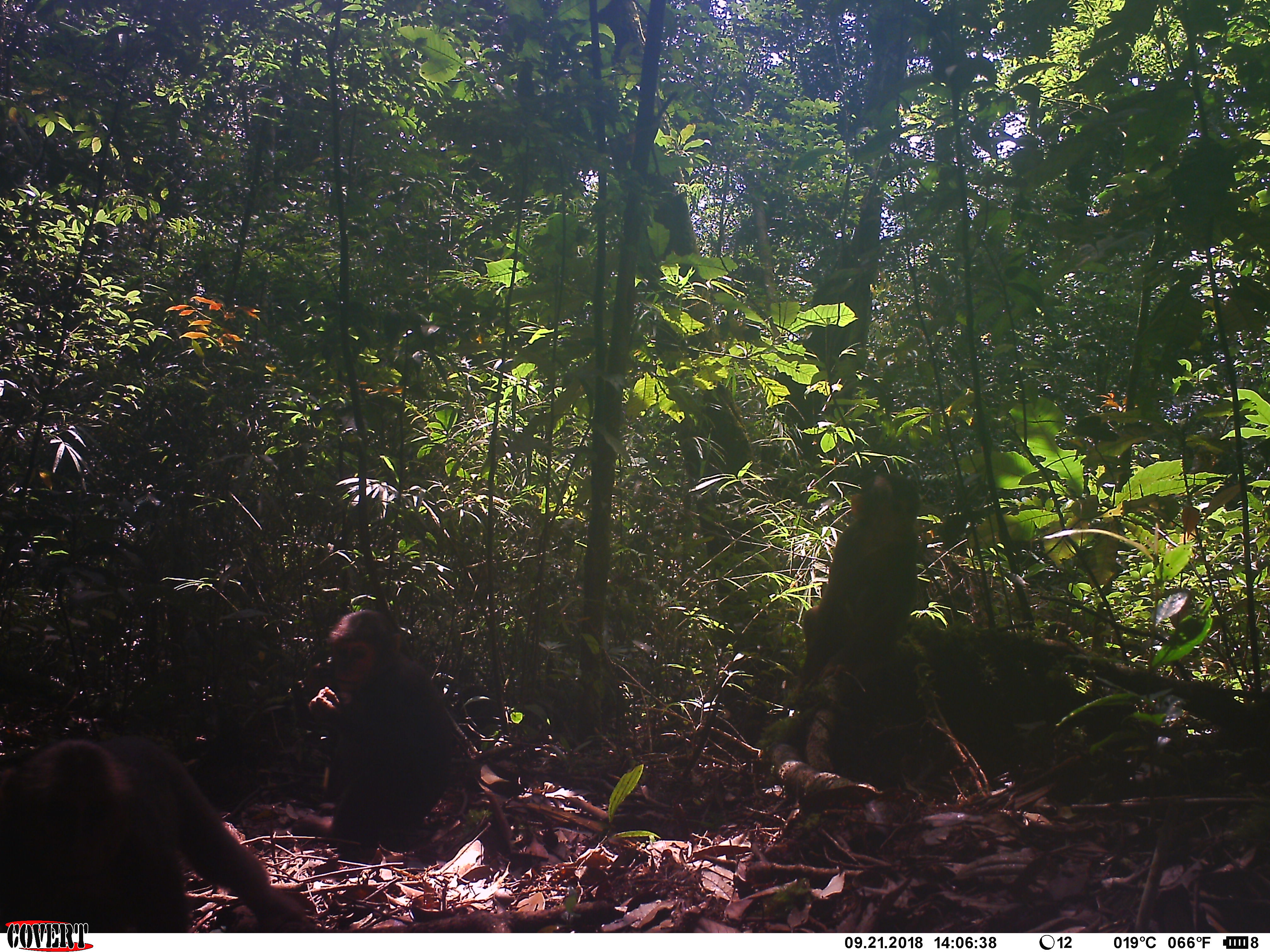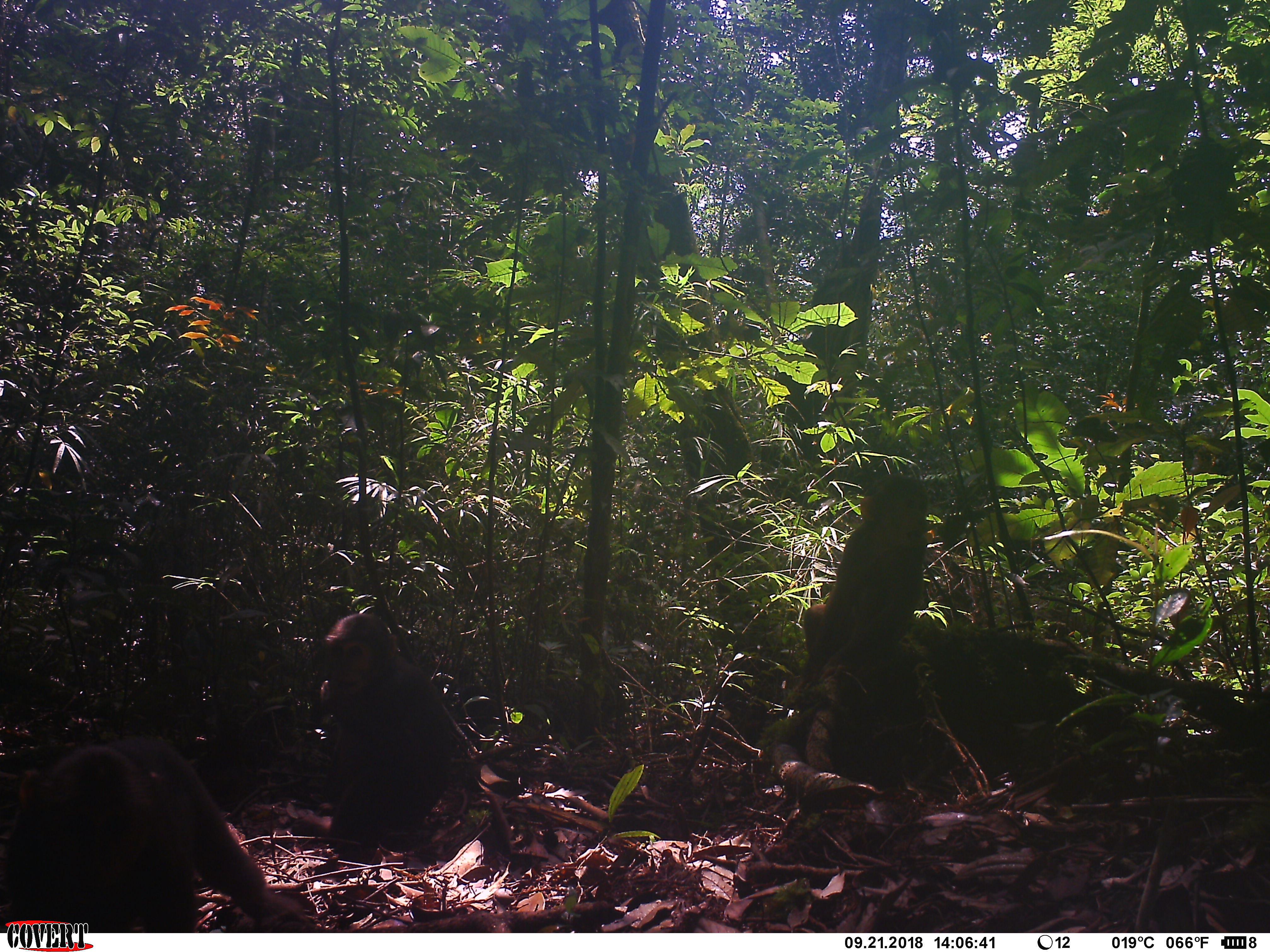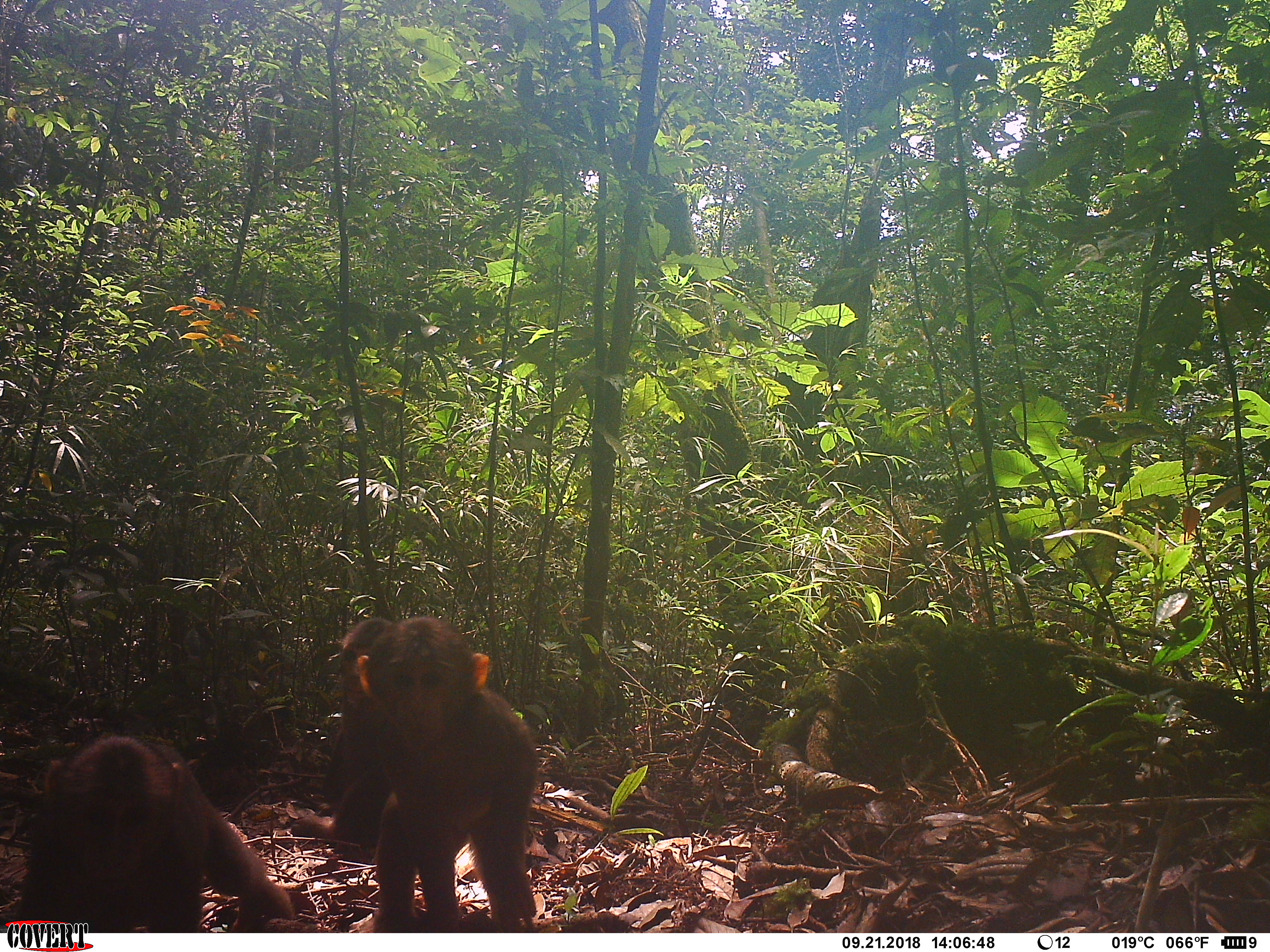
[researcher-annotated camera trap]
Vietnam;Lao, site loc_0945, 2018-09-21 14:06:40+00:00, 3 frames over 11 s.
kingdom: Animalia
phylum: Chordata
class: Mammalia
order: Primates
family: Cercopithecidae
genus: Macaca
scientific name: Macaca arctoides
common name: stump-tailed macaque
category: stump tailed macaque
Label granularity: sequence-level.